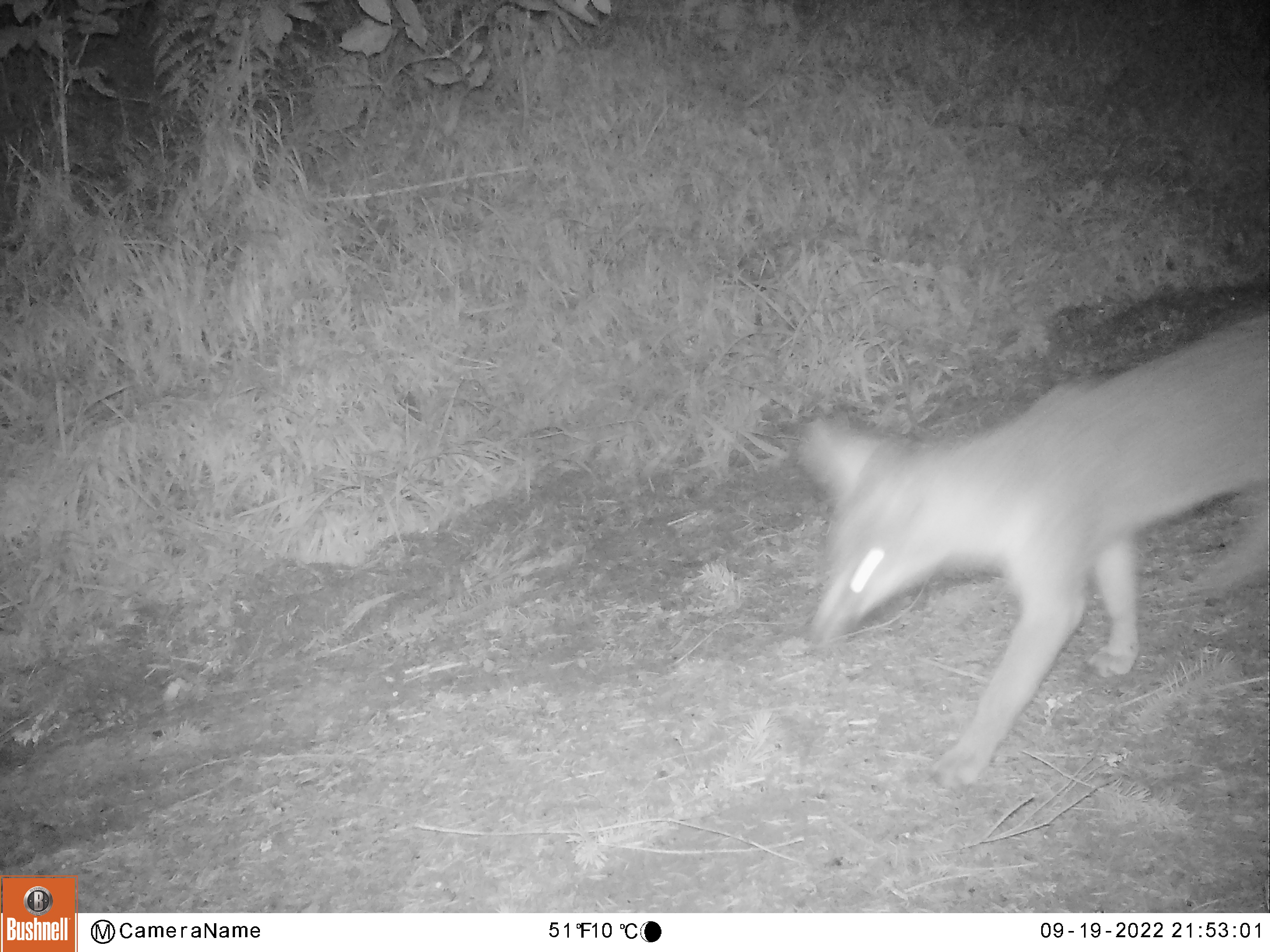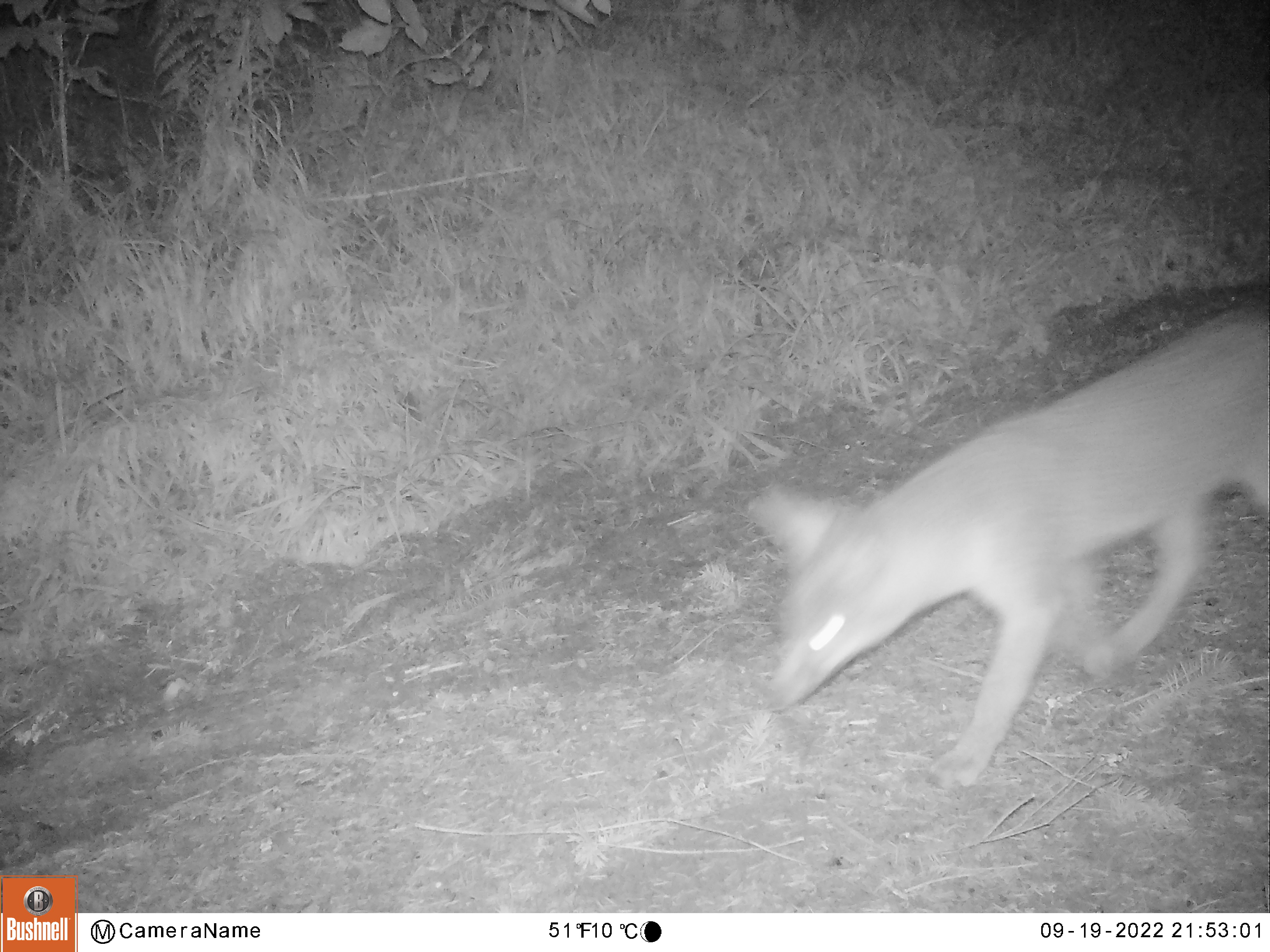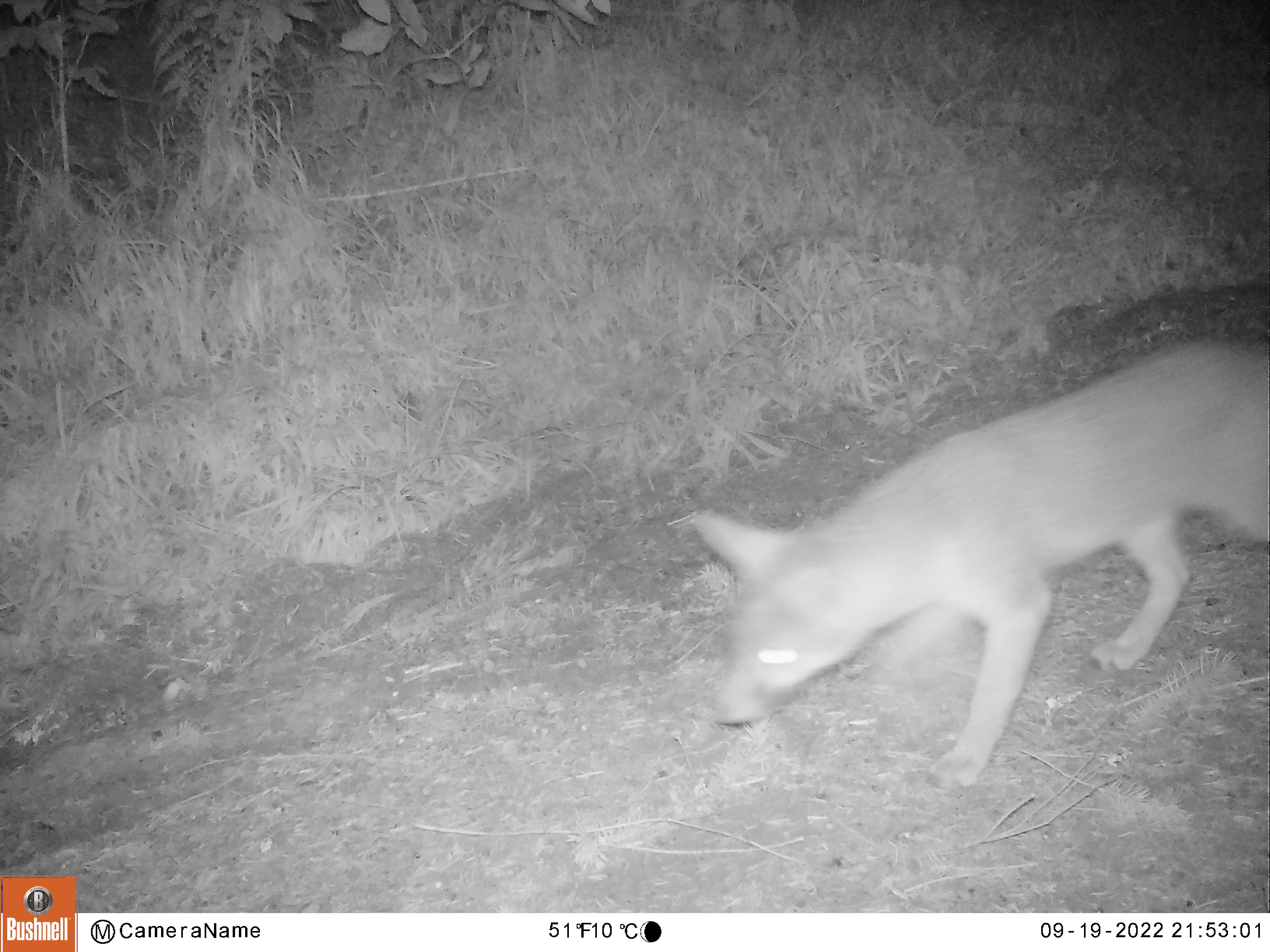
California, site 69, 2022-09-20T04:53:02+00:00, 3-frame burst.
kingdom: Animalia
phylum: Chordata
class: Mammalia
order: Carnivora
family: Canidae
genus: Urocyon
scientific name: Urocyon cinereoargenteus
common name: gray fox